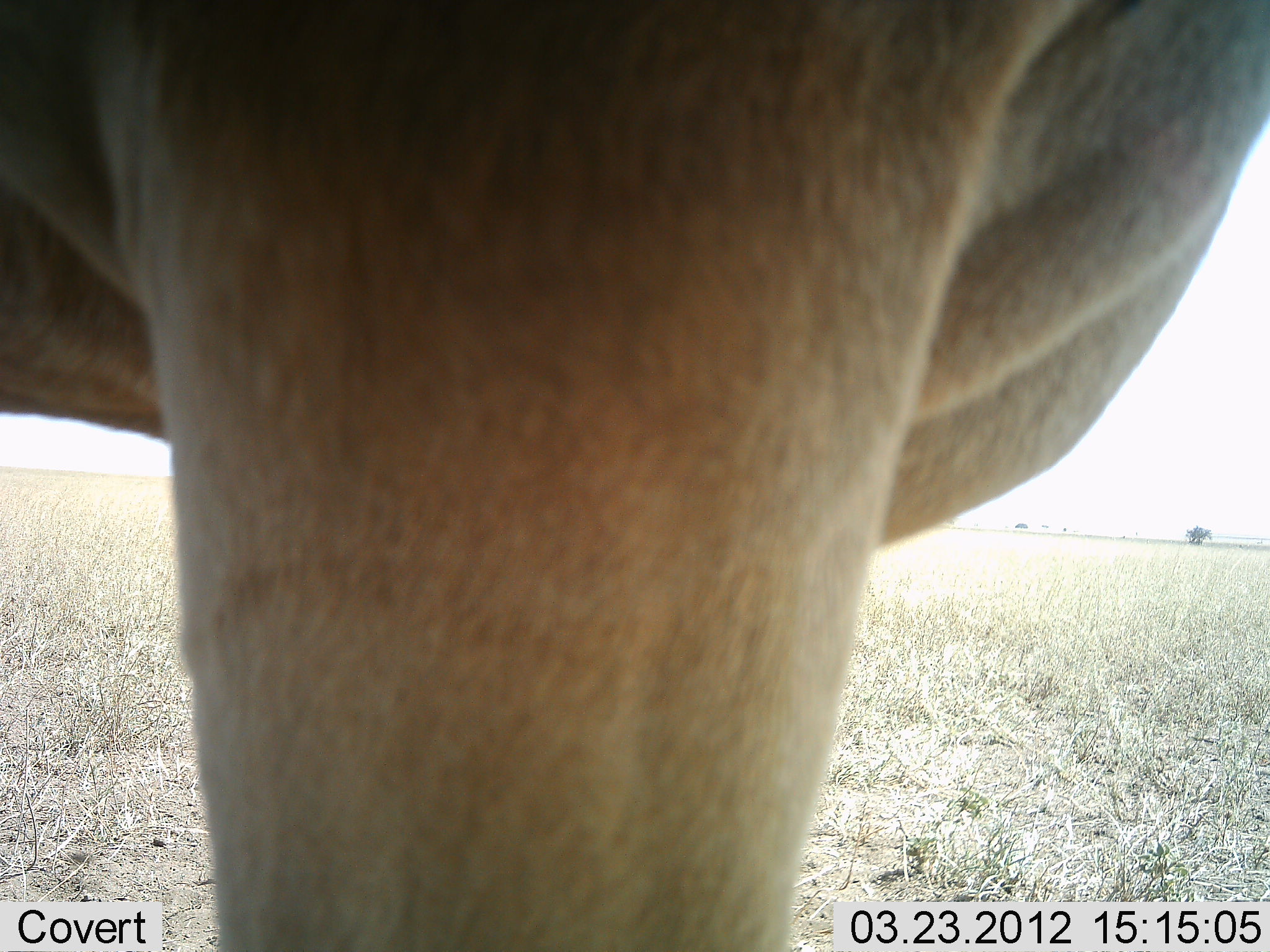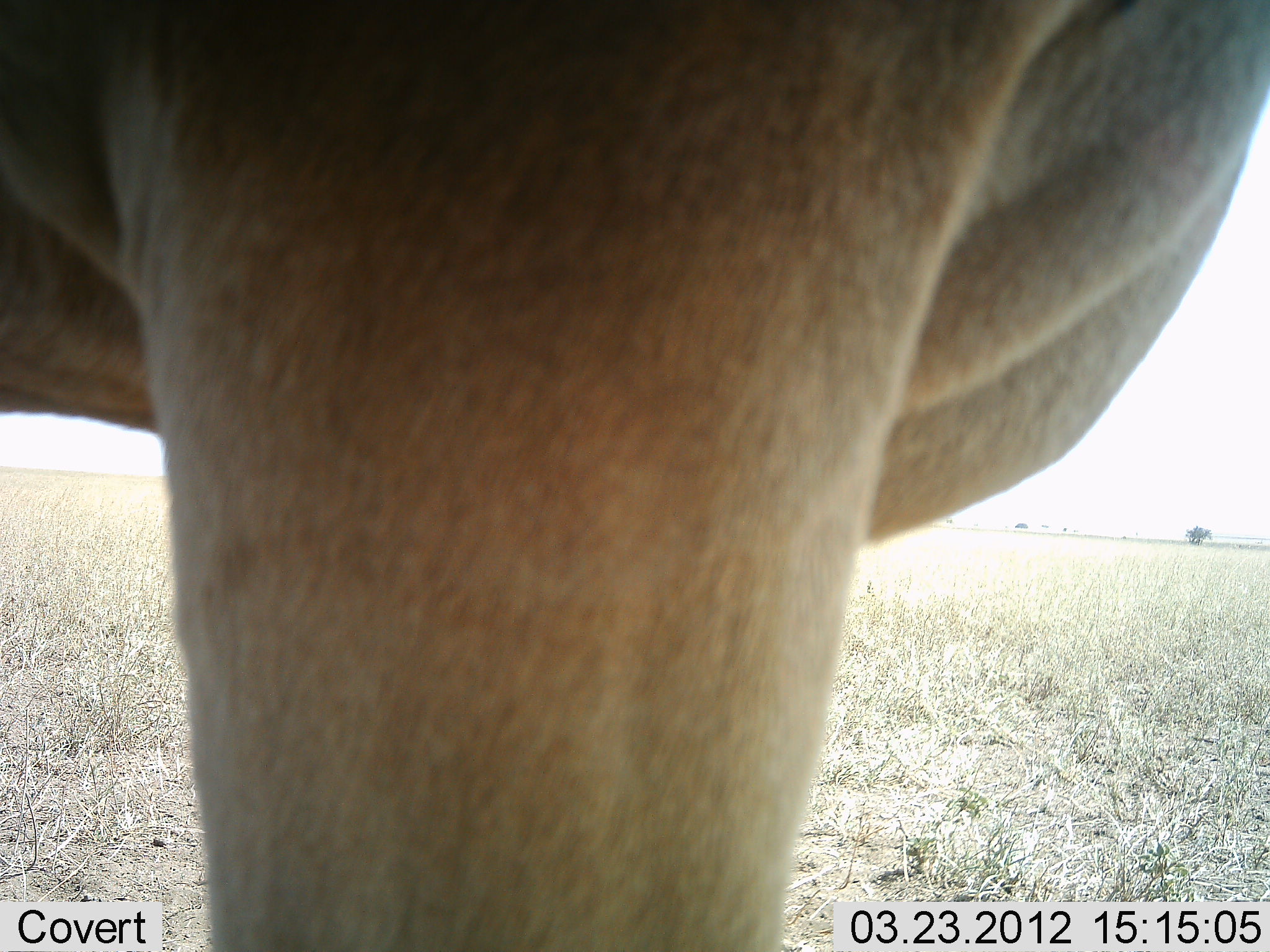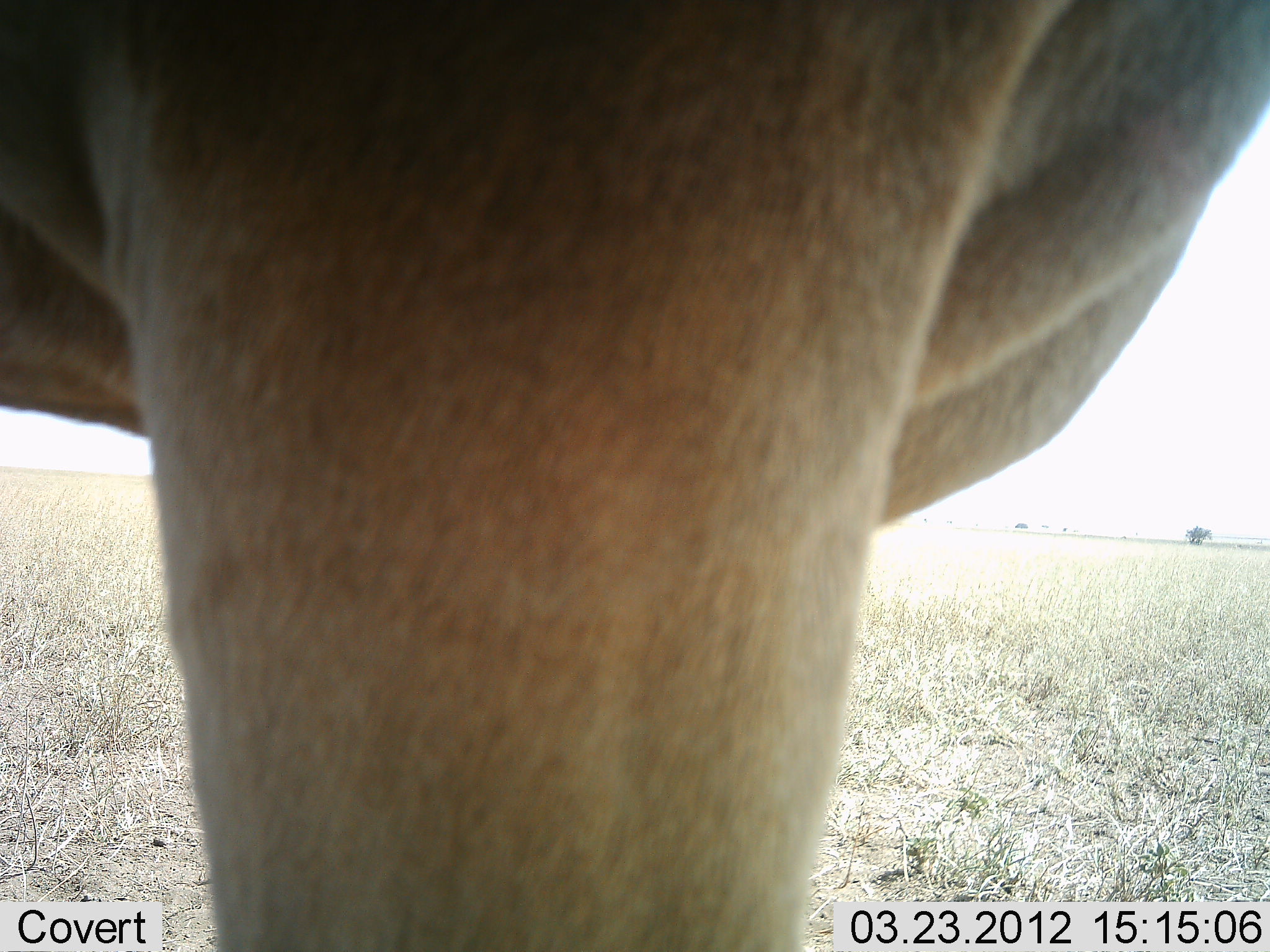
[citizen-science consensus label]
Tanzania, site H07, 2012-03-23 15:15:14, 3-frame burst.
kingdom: Animalia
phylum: Chordata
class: Mammalia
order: Artiodactyla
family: Bovidae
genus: Alcelaphus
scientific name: Alcelaphus buselaphus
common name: hartebeest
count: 1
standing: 100%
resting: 0%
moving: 0%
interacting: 0%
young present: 0%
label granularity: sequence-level